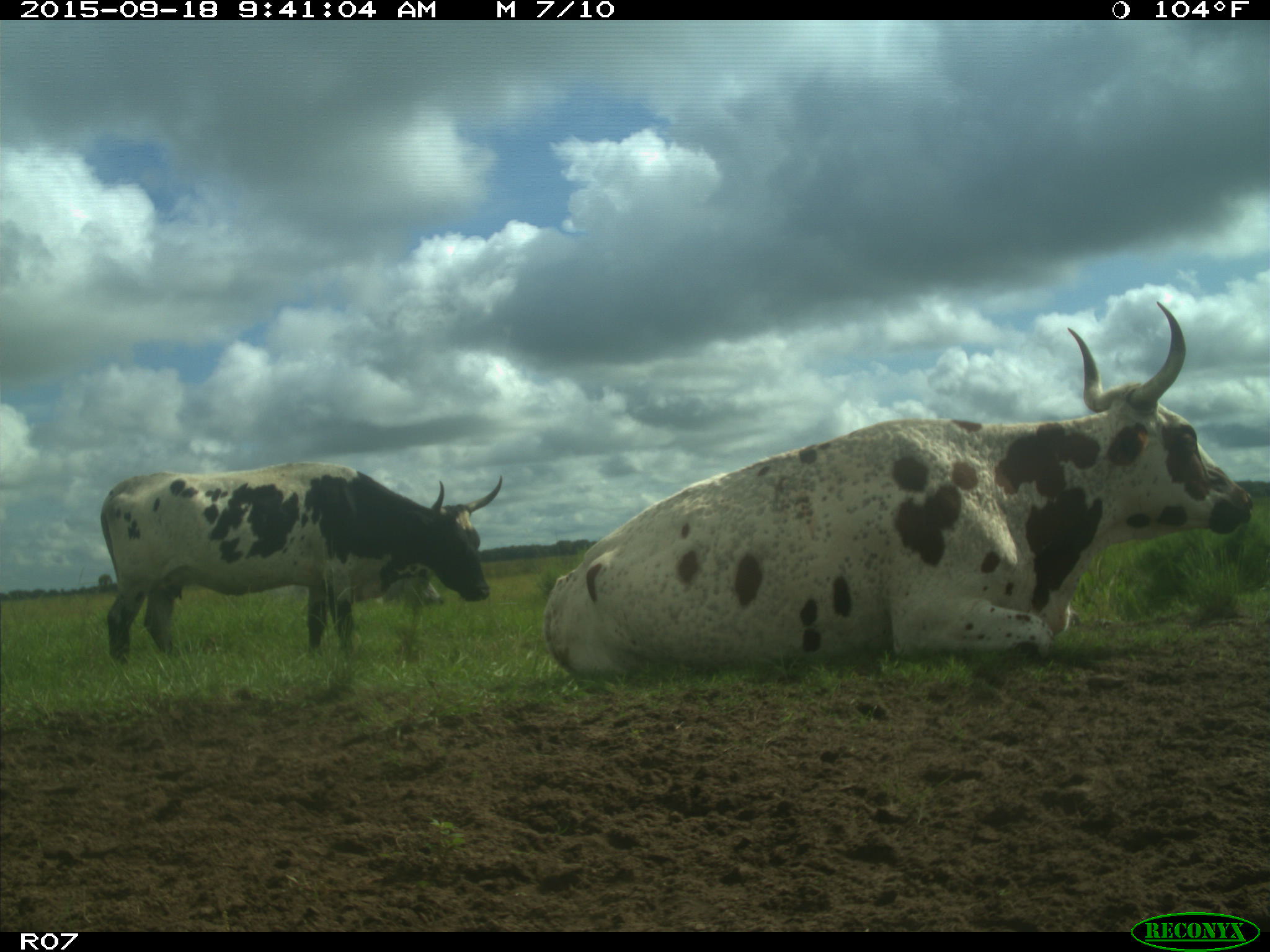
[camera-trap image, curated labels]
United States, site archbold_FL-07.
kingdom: Animalia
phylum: Chordata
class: Mammalia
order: Artiodactyla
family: Bovidae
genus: Bos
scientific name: Bos taurus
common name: domestic cow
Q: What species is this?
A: Bos taurus (domestic cow).